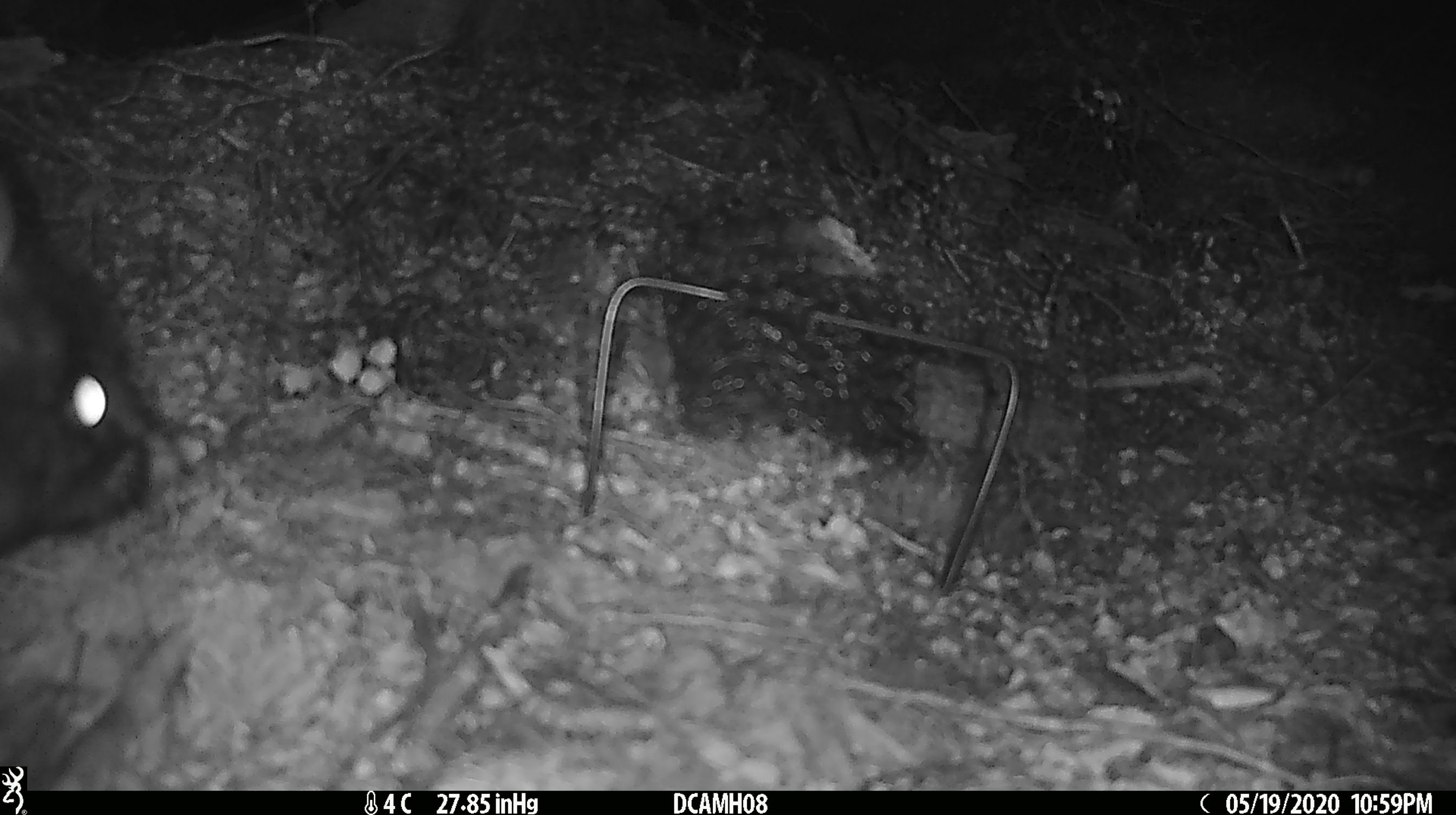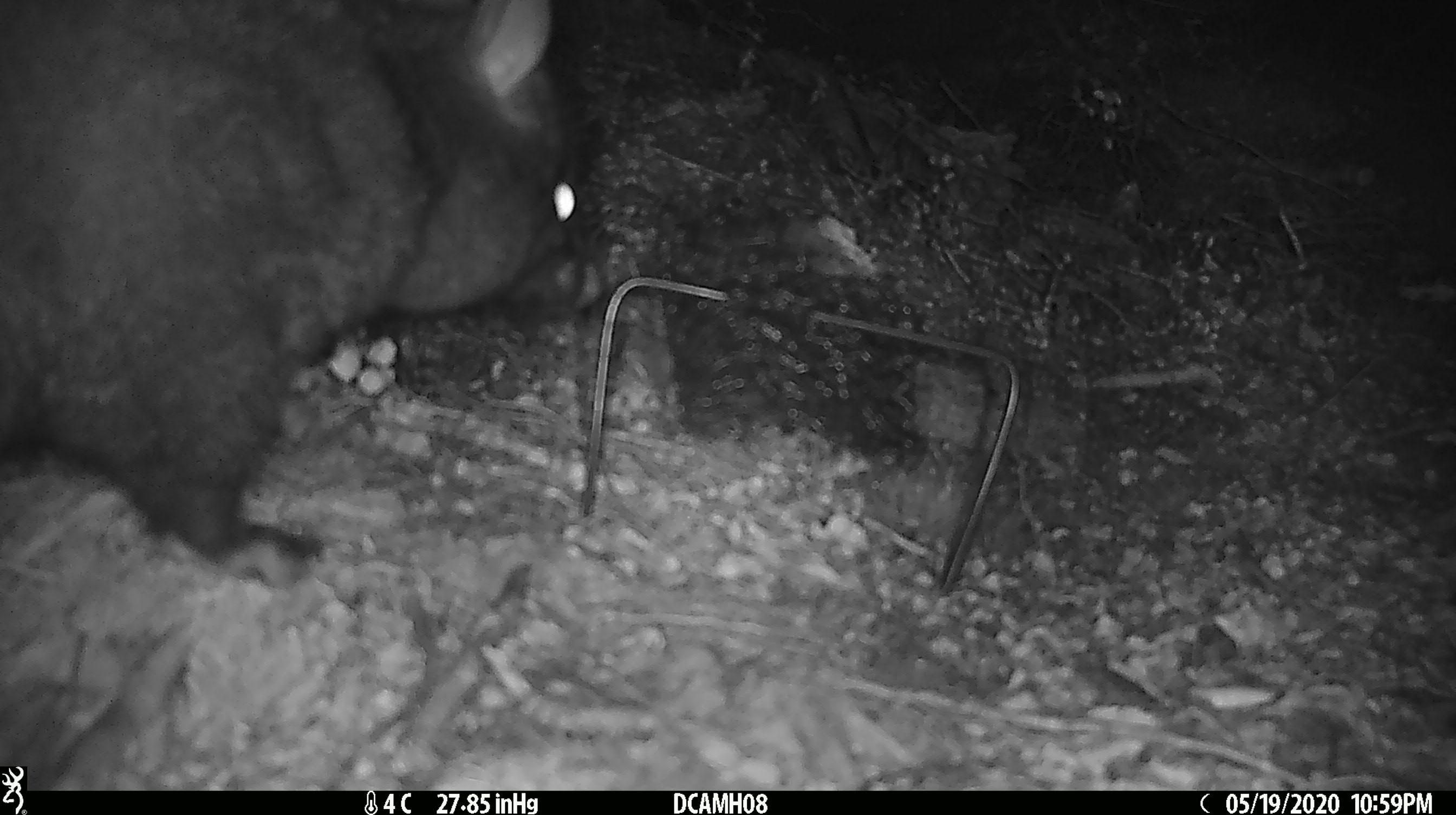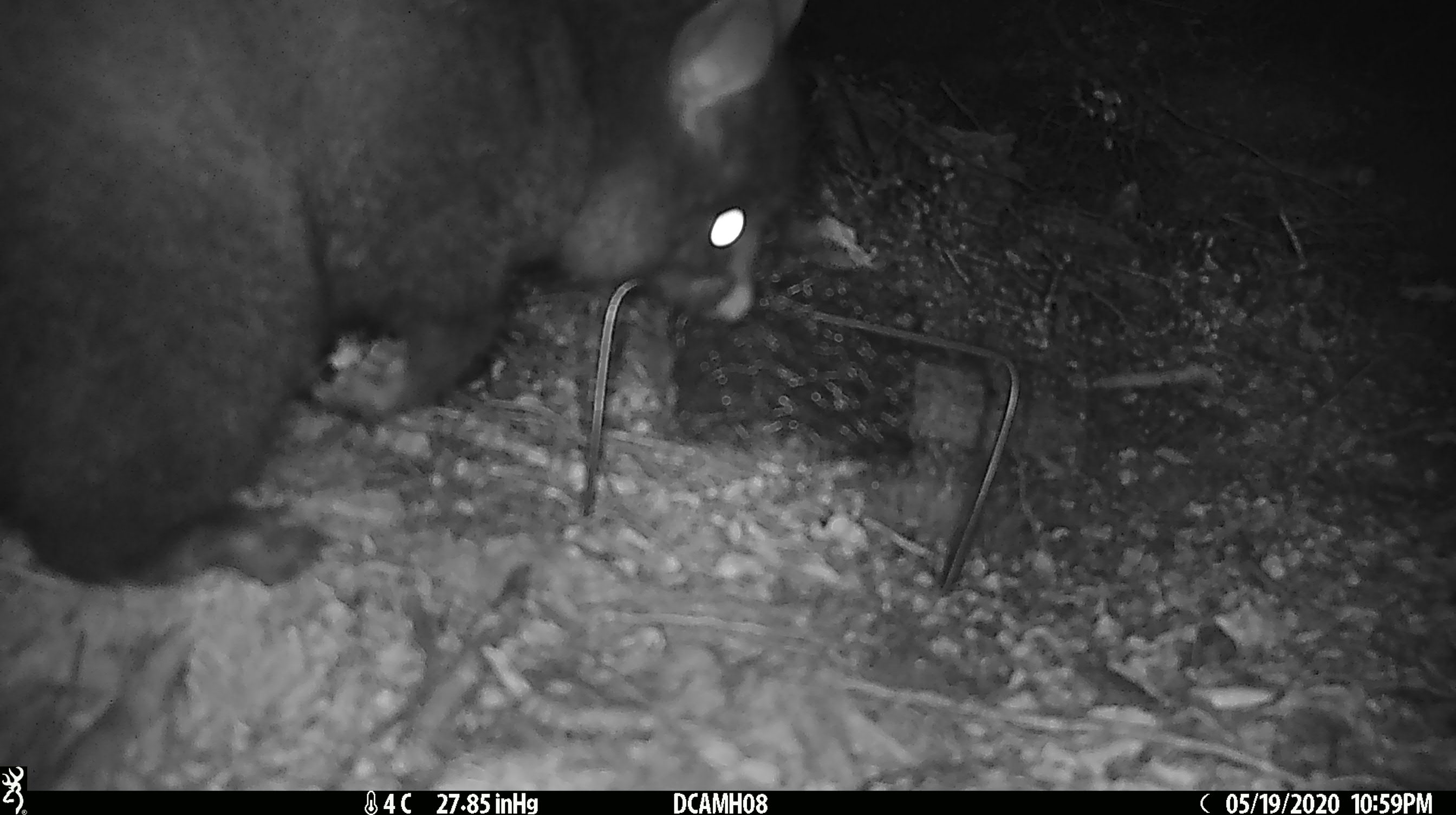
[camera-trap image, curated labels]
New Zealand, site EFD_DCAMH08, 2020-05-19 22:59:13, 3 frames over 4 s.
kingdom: Animalia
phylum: Chordata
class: Mammalia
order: Diprotodontia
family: Phalangeridae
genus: Trichosurus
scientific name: Trichosurus vulpecula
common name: common brushtail possum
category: possum